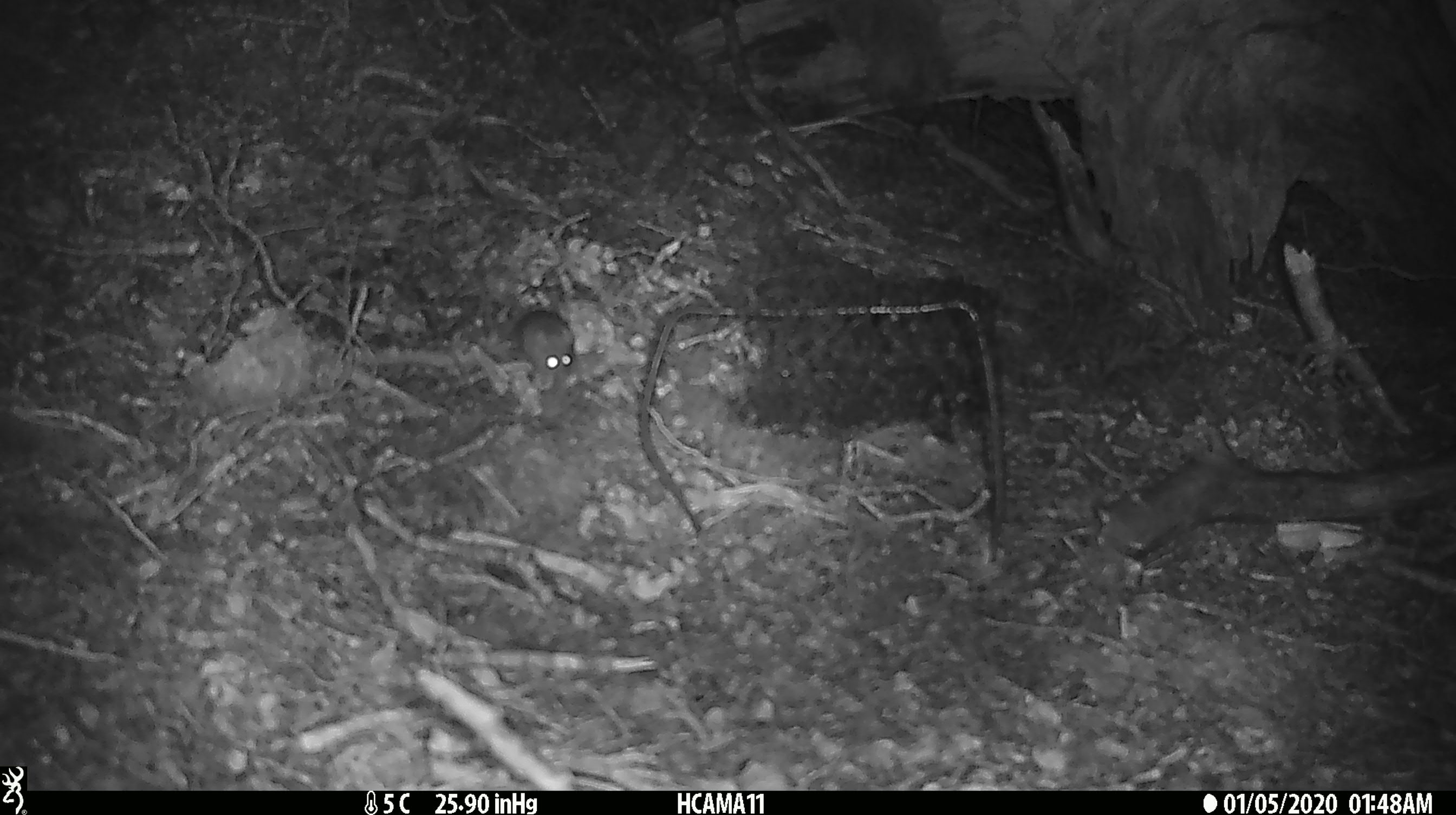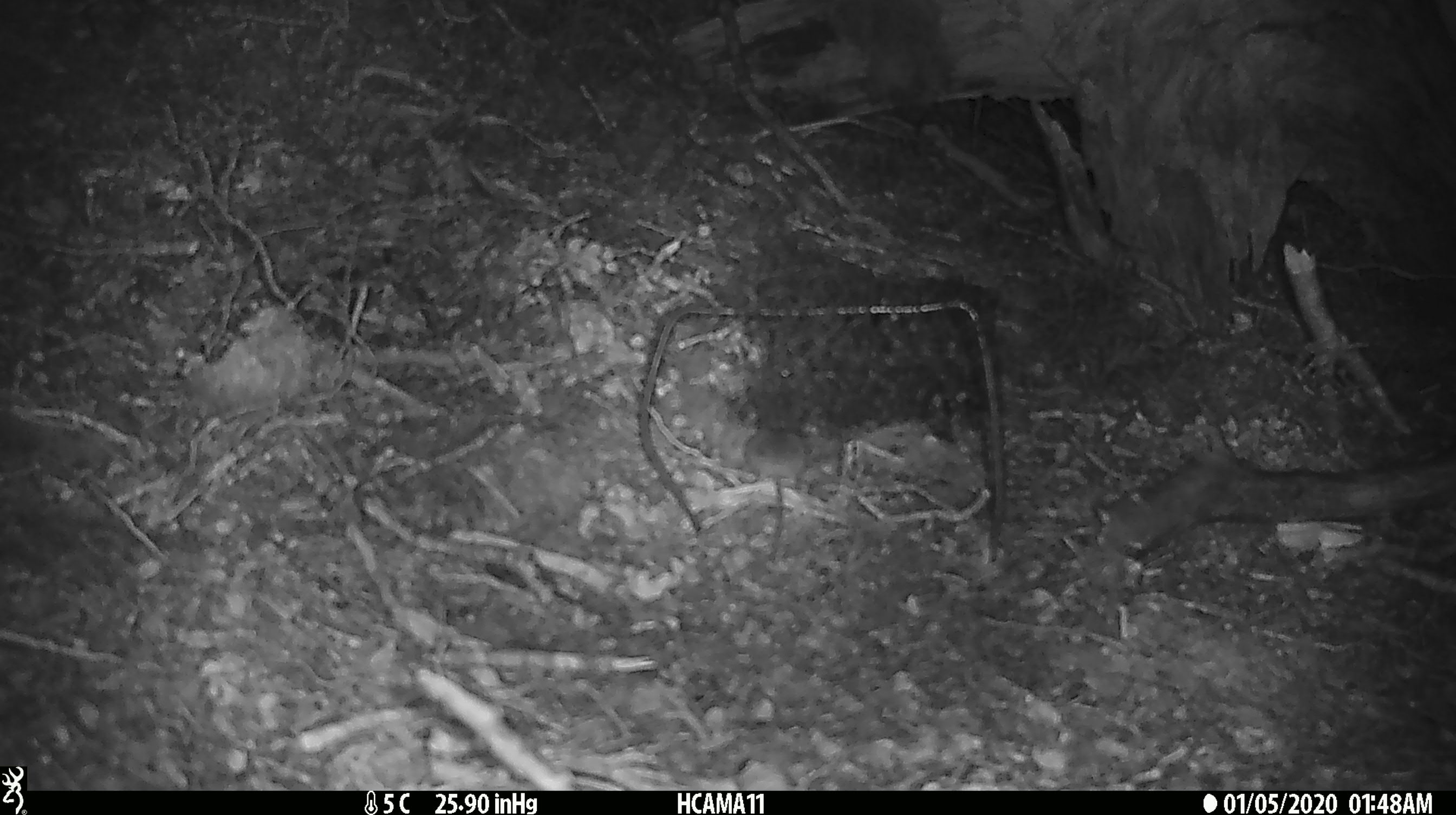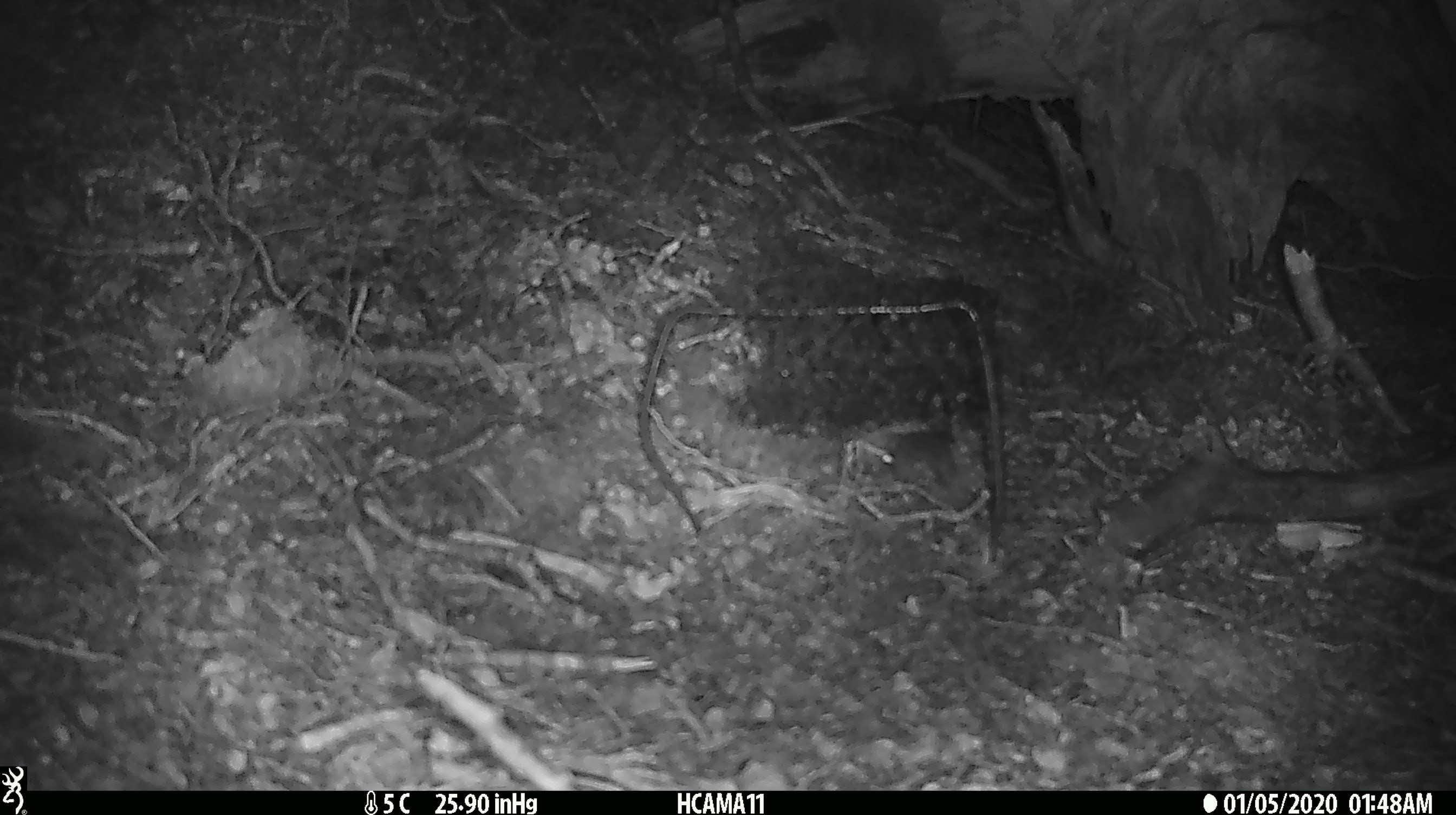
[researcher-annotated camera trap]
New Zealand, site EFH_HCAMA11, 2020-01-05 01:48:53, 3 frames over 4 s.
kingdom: Animalia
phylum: Chordata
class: Mammalia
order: Rodentia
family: Muridae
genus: Mus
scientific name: Mus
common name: mouse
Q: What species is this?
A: Mouse (Mus).